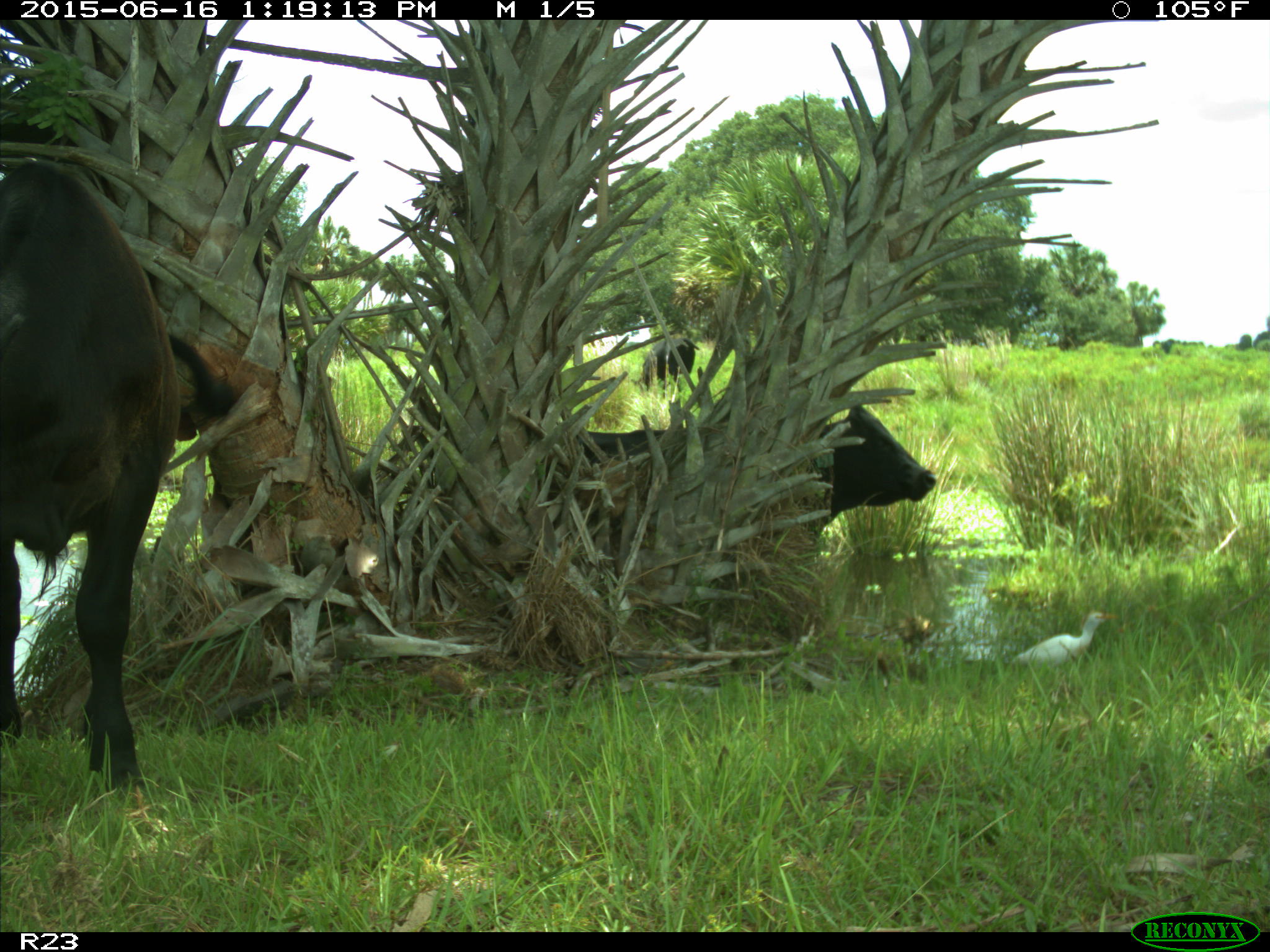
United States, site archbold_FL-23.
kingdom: Animalia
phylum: Chordata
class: Mammalia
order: Artiodactyla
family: Bovidae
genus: Bos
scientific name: Bos taurus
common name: domestic cow